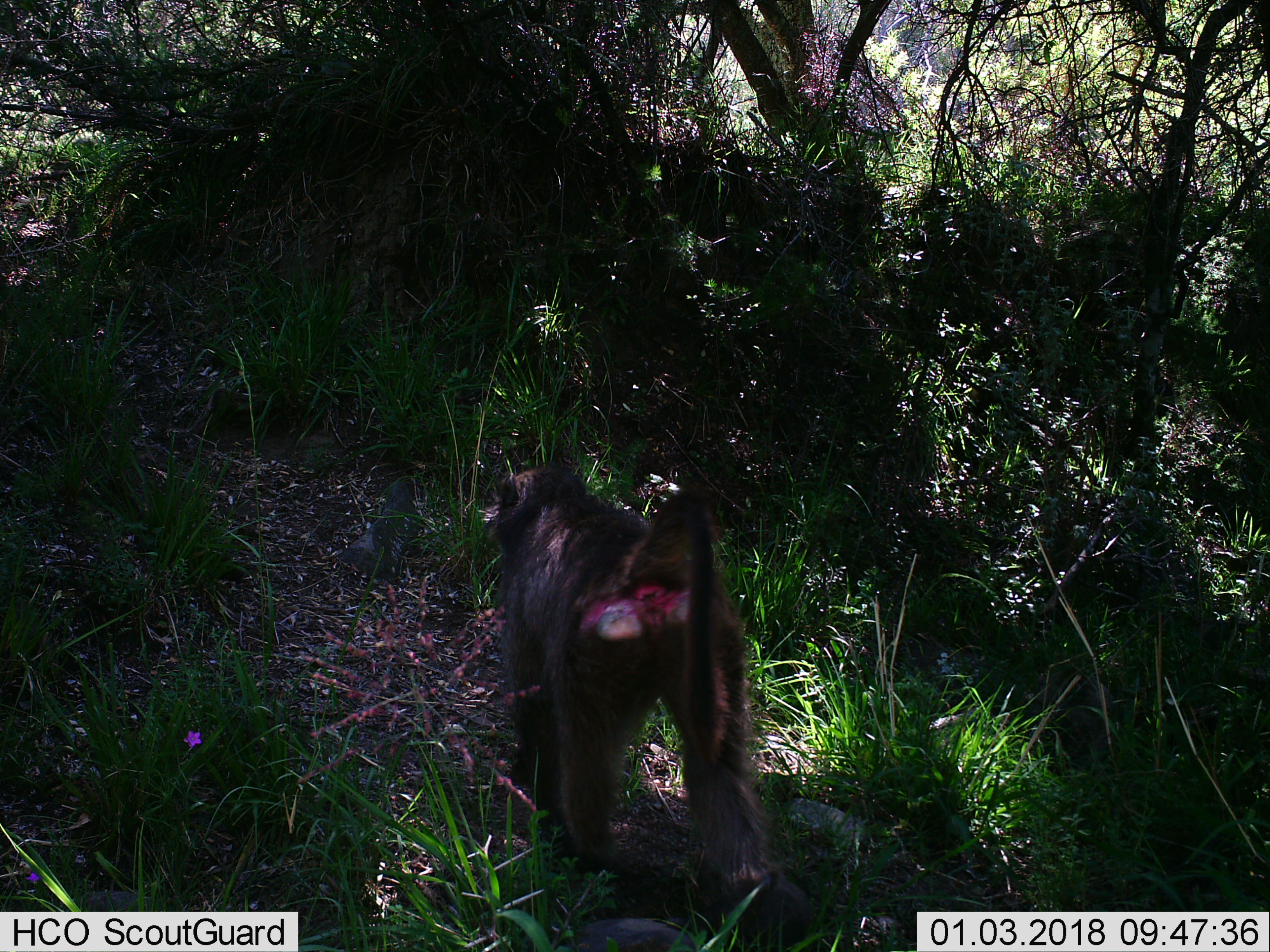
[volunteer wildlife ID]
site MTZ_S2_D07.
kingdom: Animalia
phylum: Chordata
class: Mammalia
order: Primates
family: Cercopithecidae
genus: Papio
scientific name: Papio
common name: baboon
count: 1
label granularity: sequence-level